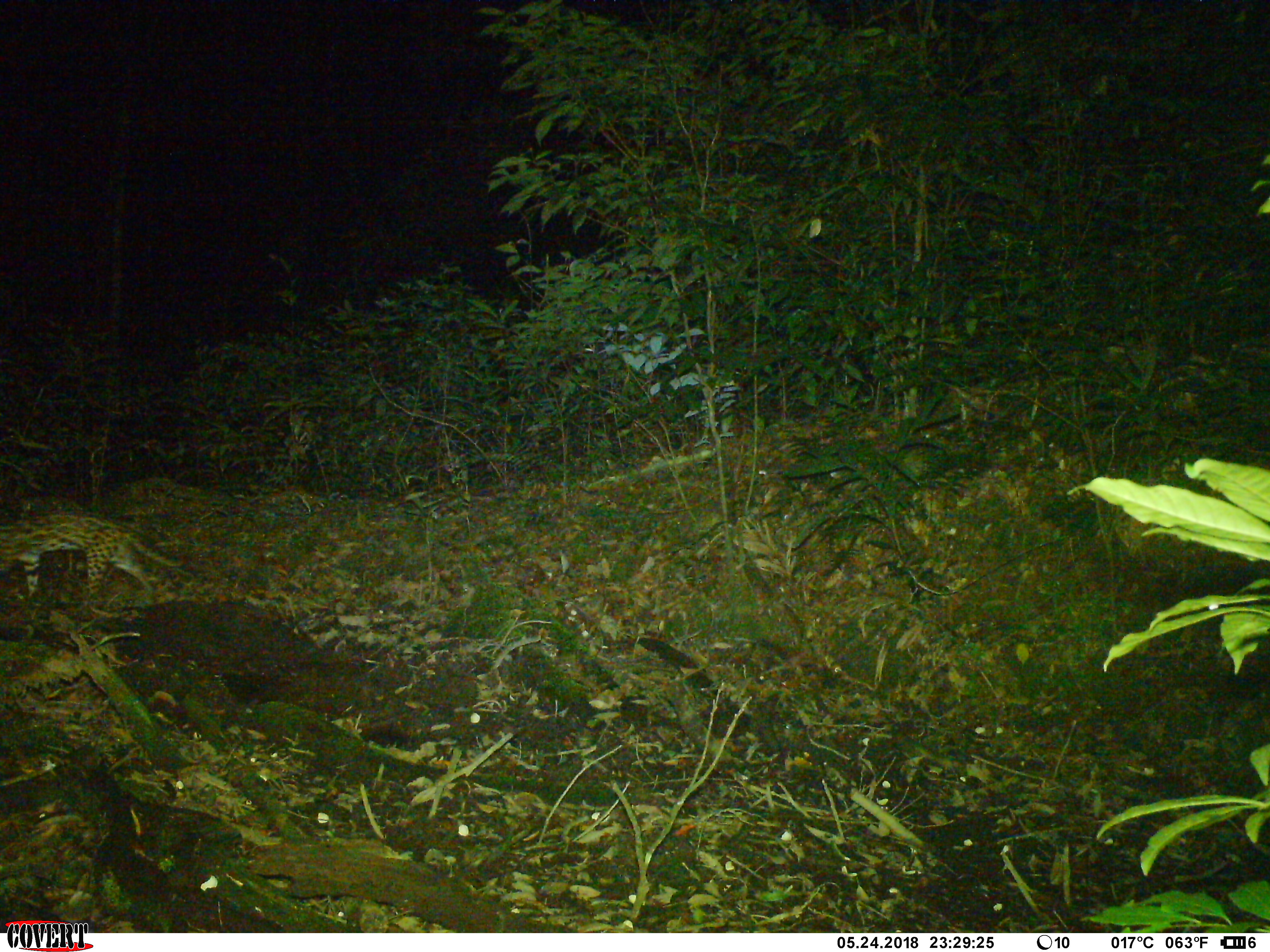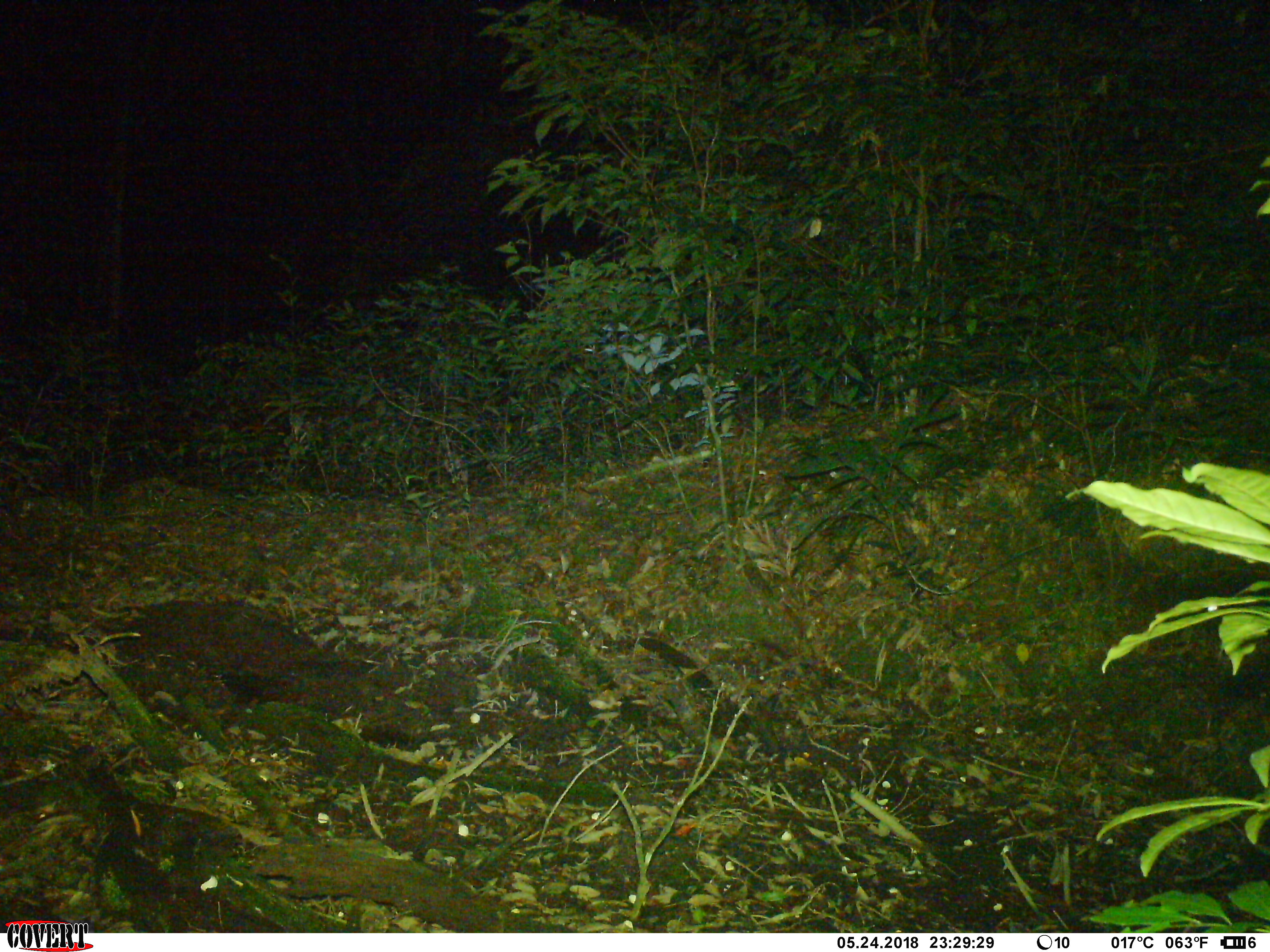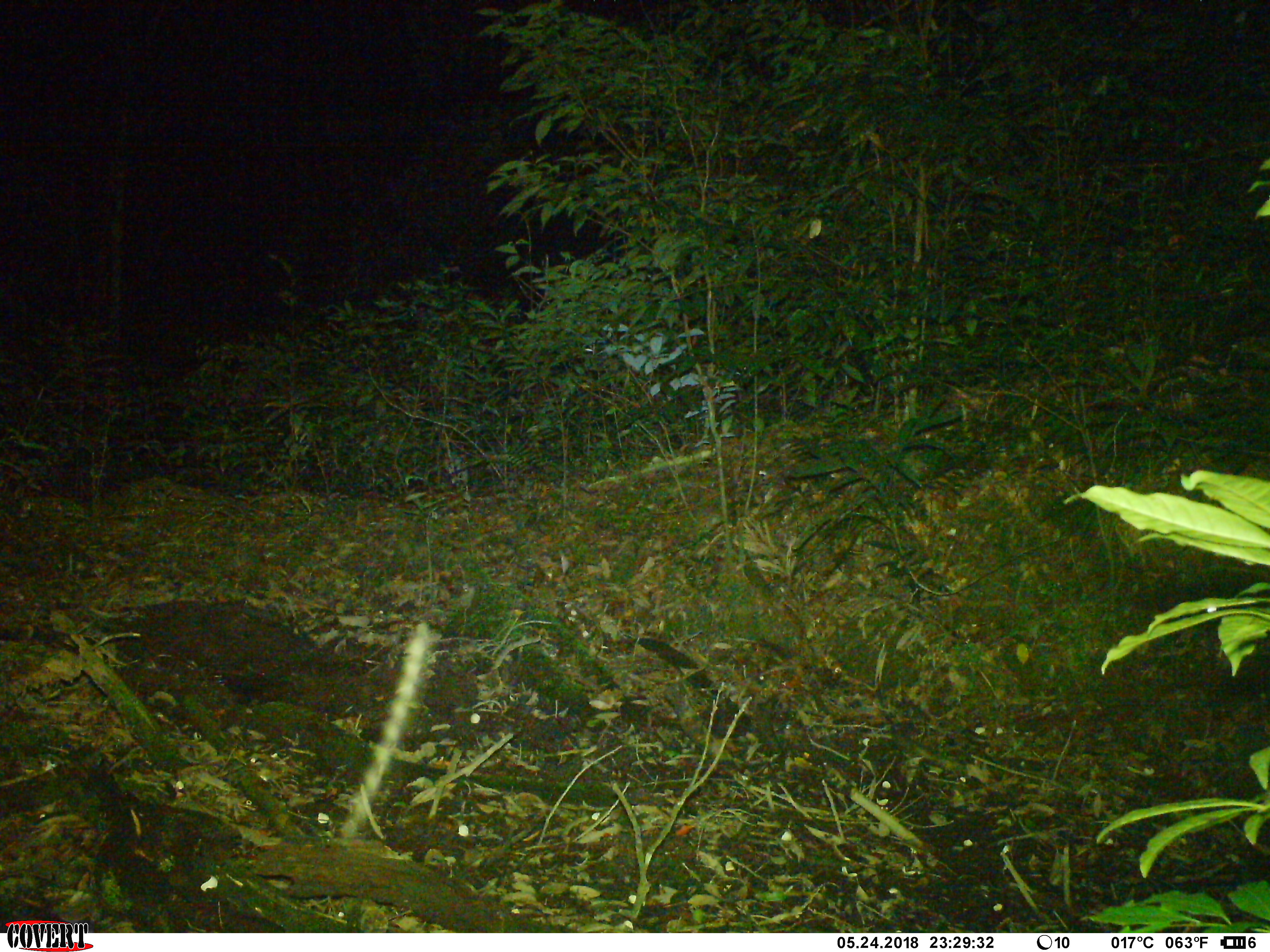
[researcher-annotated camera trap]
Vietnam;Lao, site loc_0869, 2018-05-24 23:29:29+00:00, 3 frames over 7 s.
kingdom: Animalia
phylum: Chordata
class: Mammalia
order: Carnivora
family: Felidae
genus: Prionailurus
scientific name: Prionailurus bengalensis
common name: leopard cat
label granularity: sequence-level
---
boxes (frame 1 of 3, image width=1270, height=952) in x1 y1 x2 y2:
leopard cat: 0 512 182 605